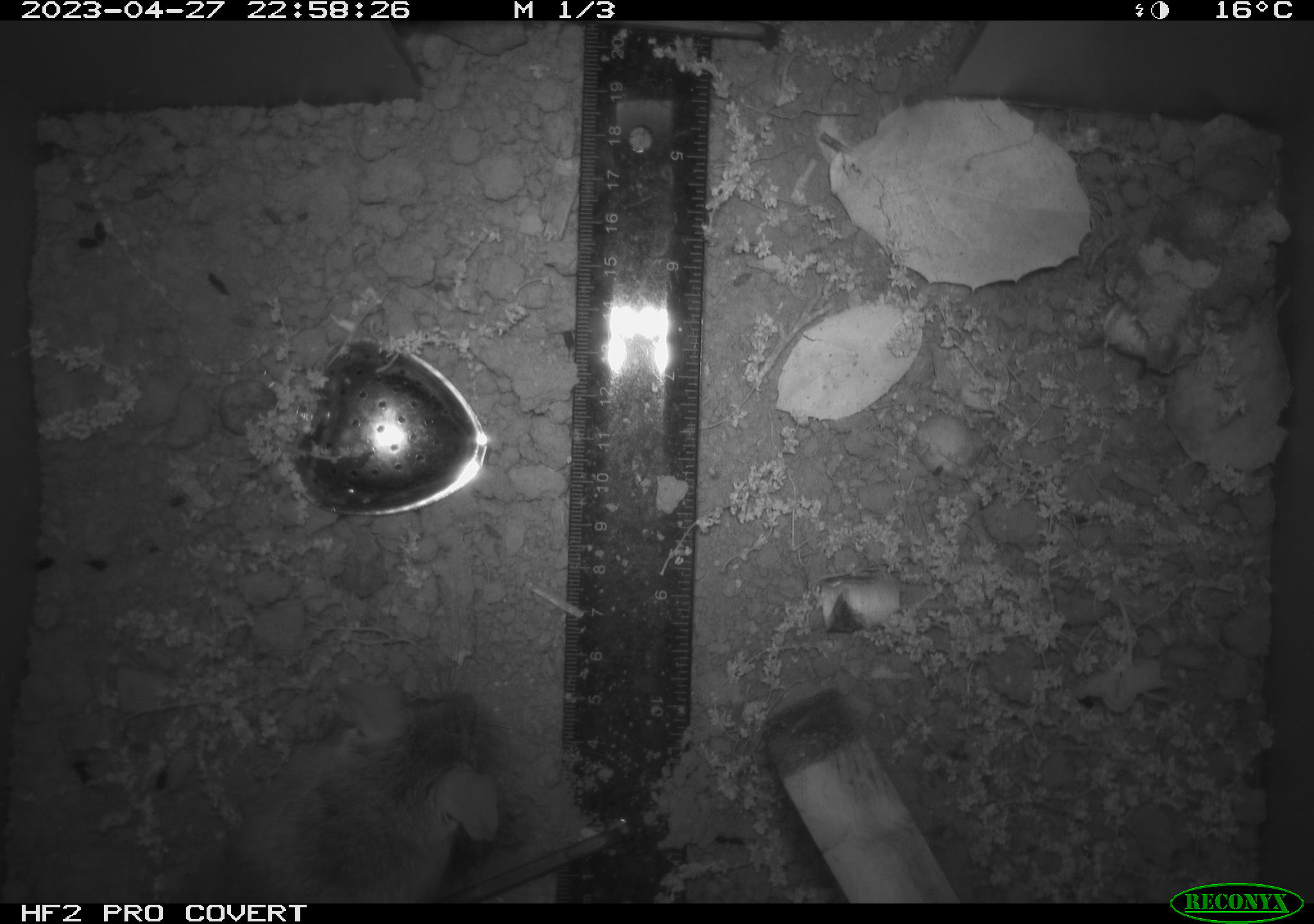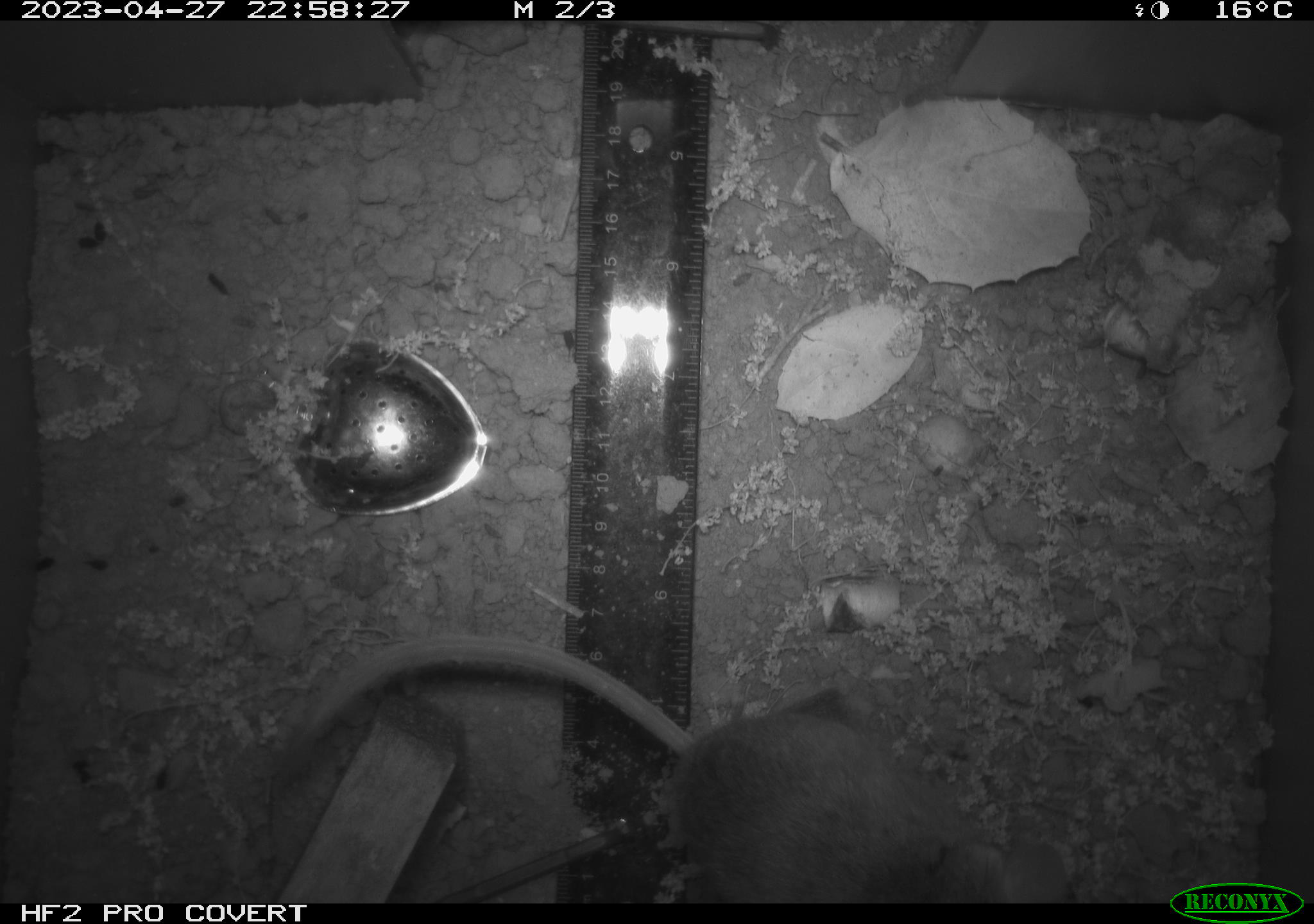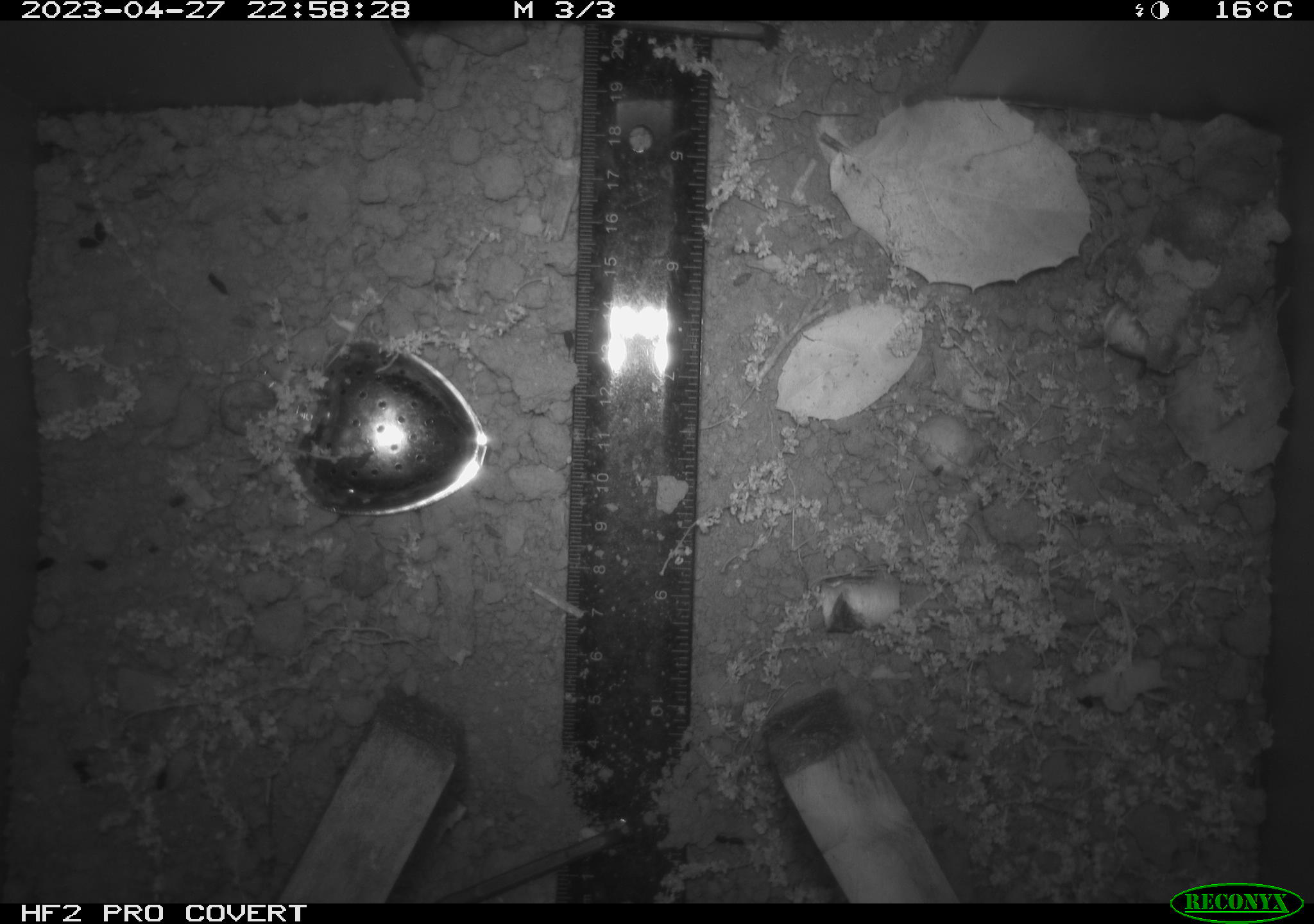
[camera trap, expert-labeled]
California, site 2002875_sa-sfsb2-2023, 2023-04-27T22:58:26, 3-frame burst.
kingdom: Animalia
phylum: Chordata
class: Mammalia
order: Rodentia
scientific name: Rodentia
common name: mouse species